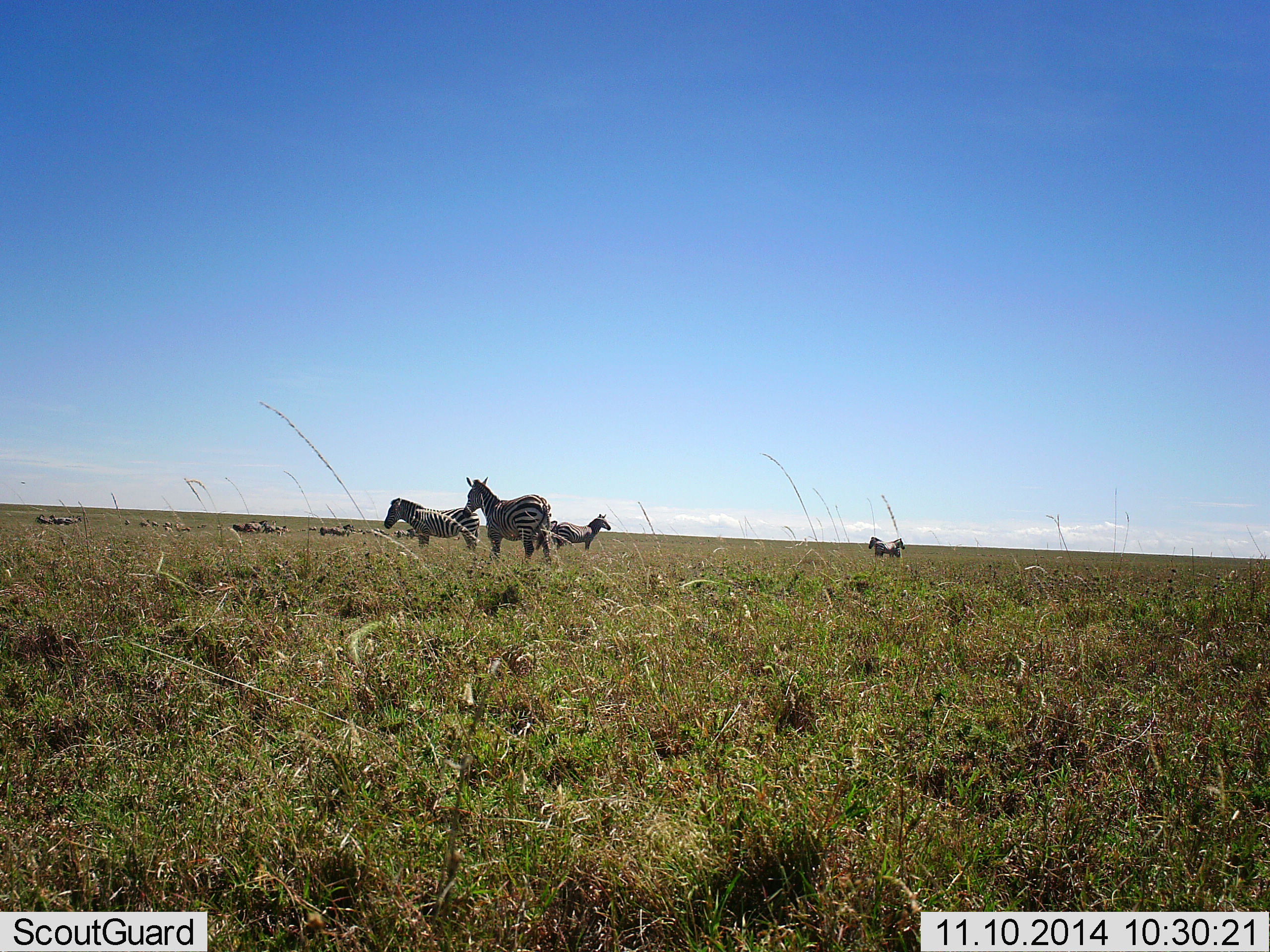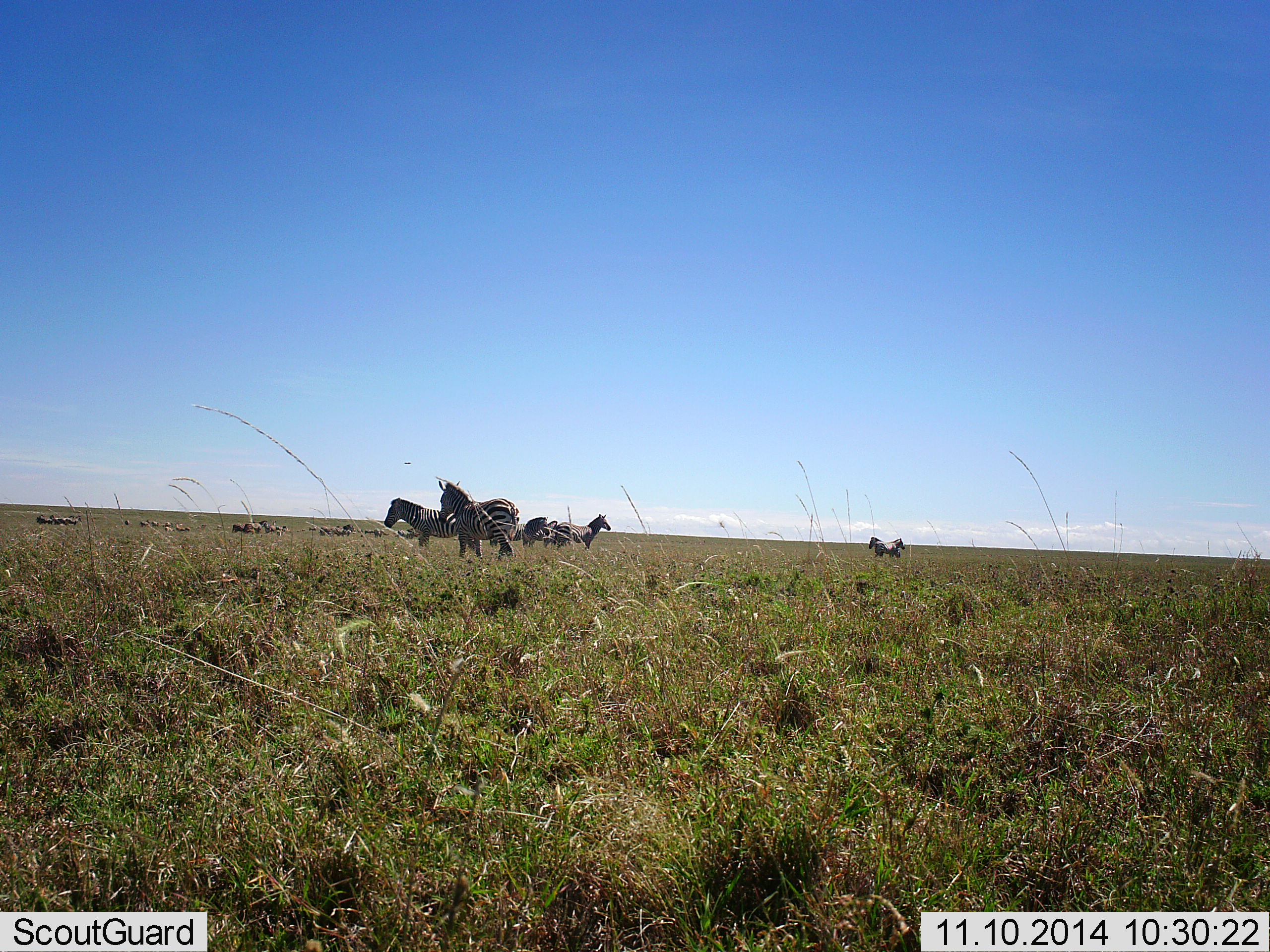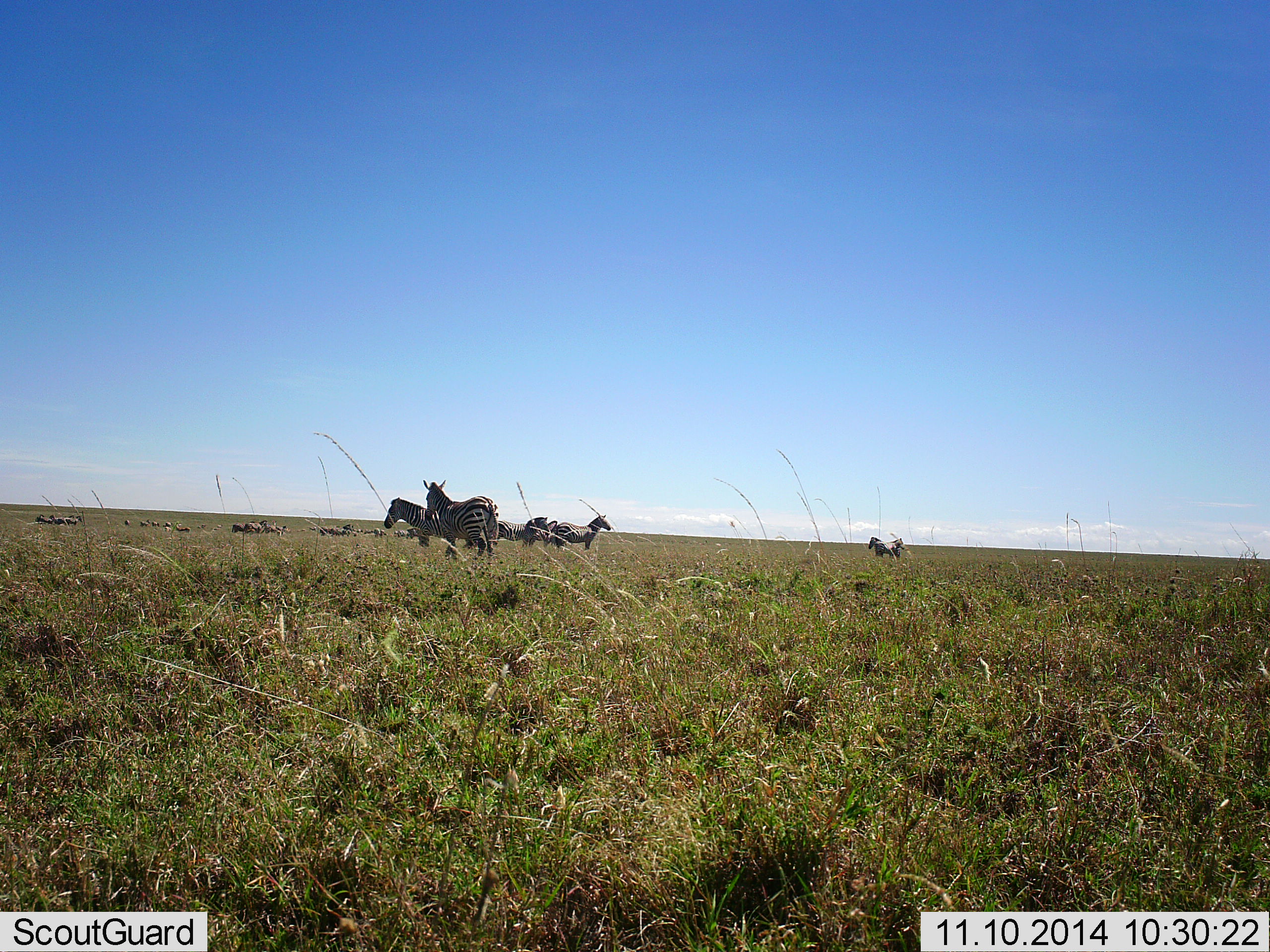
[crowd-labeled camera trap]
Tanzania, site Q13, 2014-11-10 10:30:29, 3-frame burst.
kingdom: Animalia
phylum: Chordata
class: Mammalia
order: Perissodactyla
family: Equidae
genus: Equus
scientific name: Equus quagga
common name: plains zebra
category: zebra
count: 11-50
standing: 90%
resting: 0%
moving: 80%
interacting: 0%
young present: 0%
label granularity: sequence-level